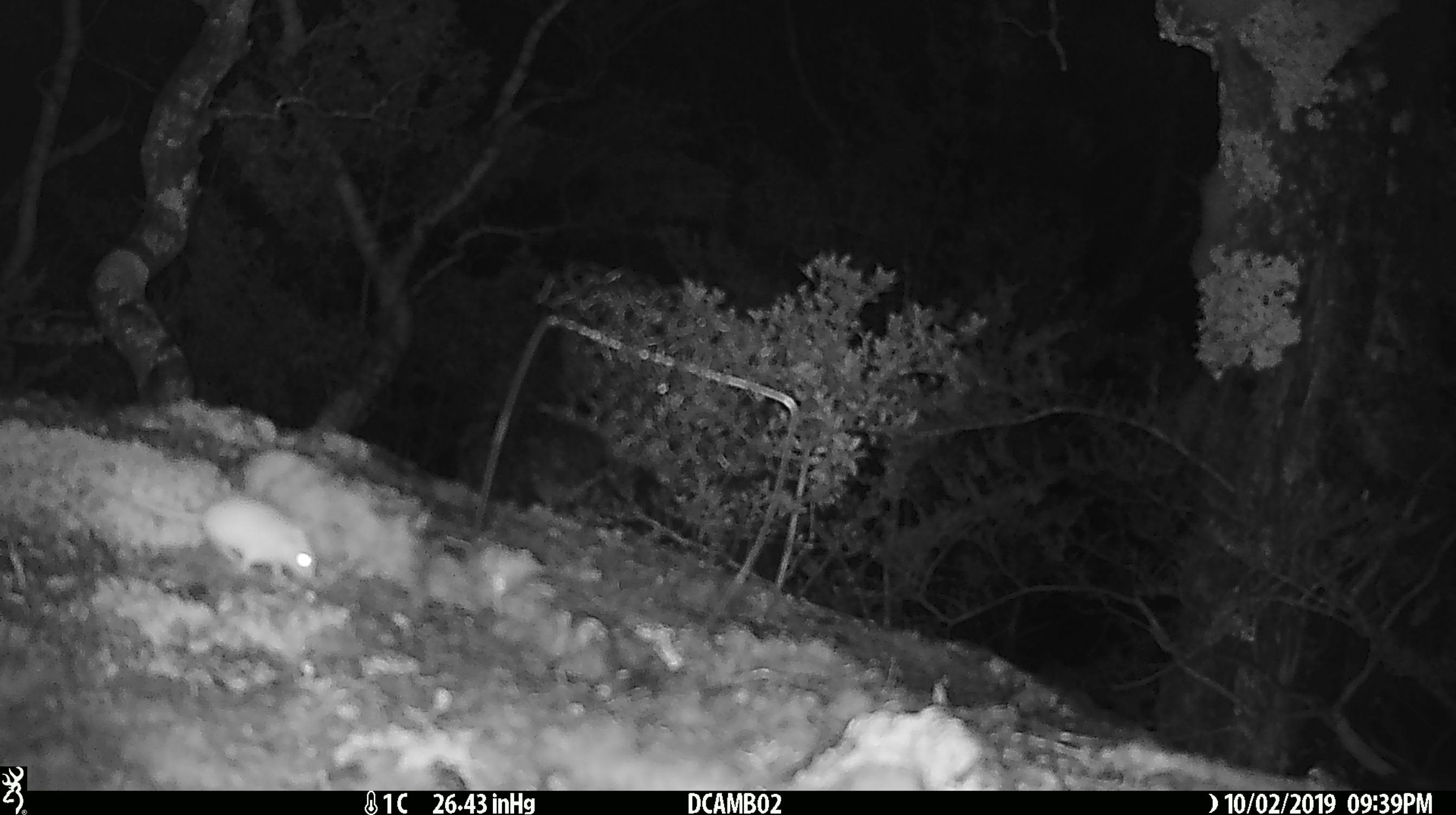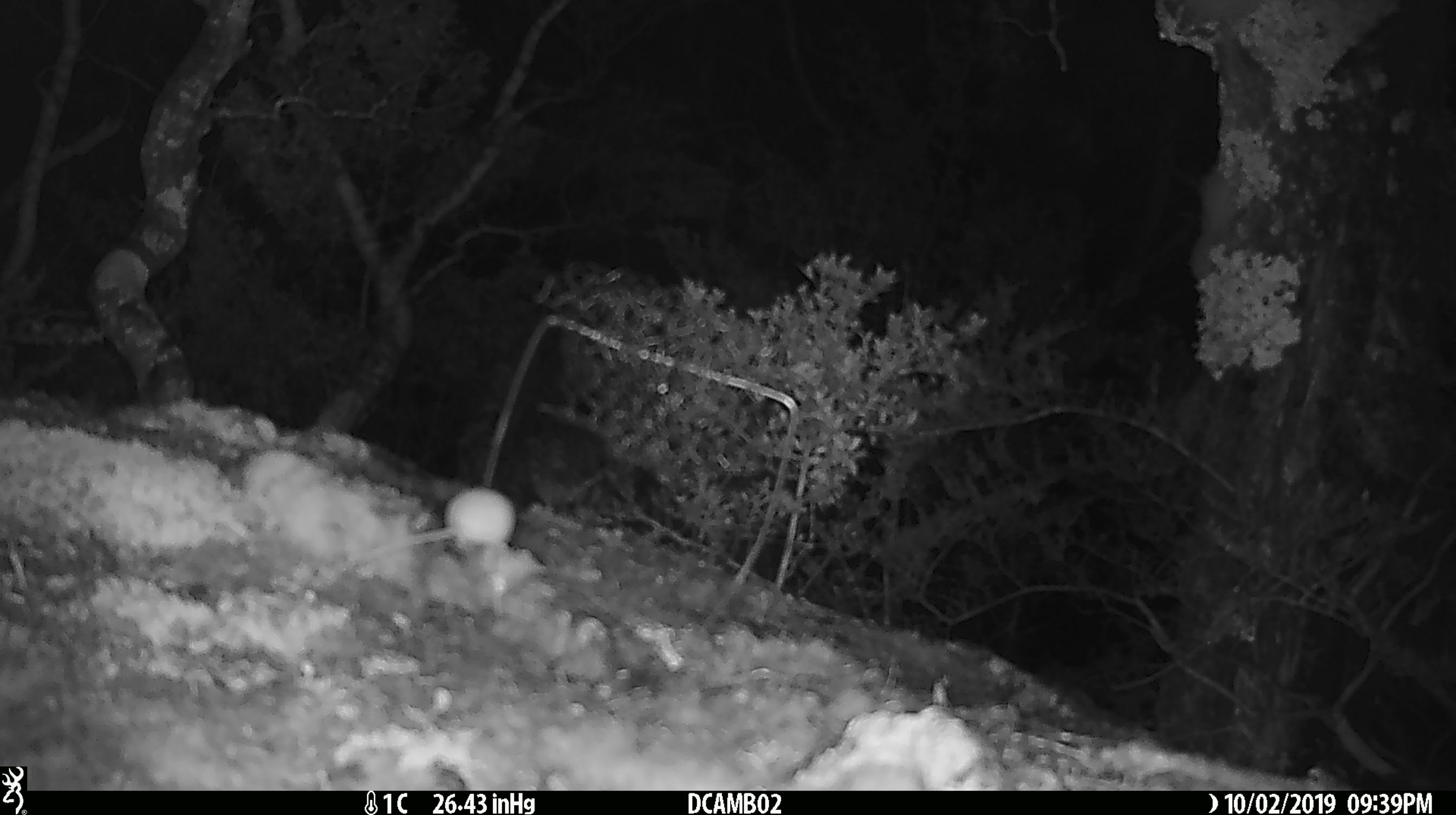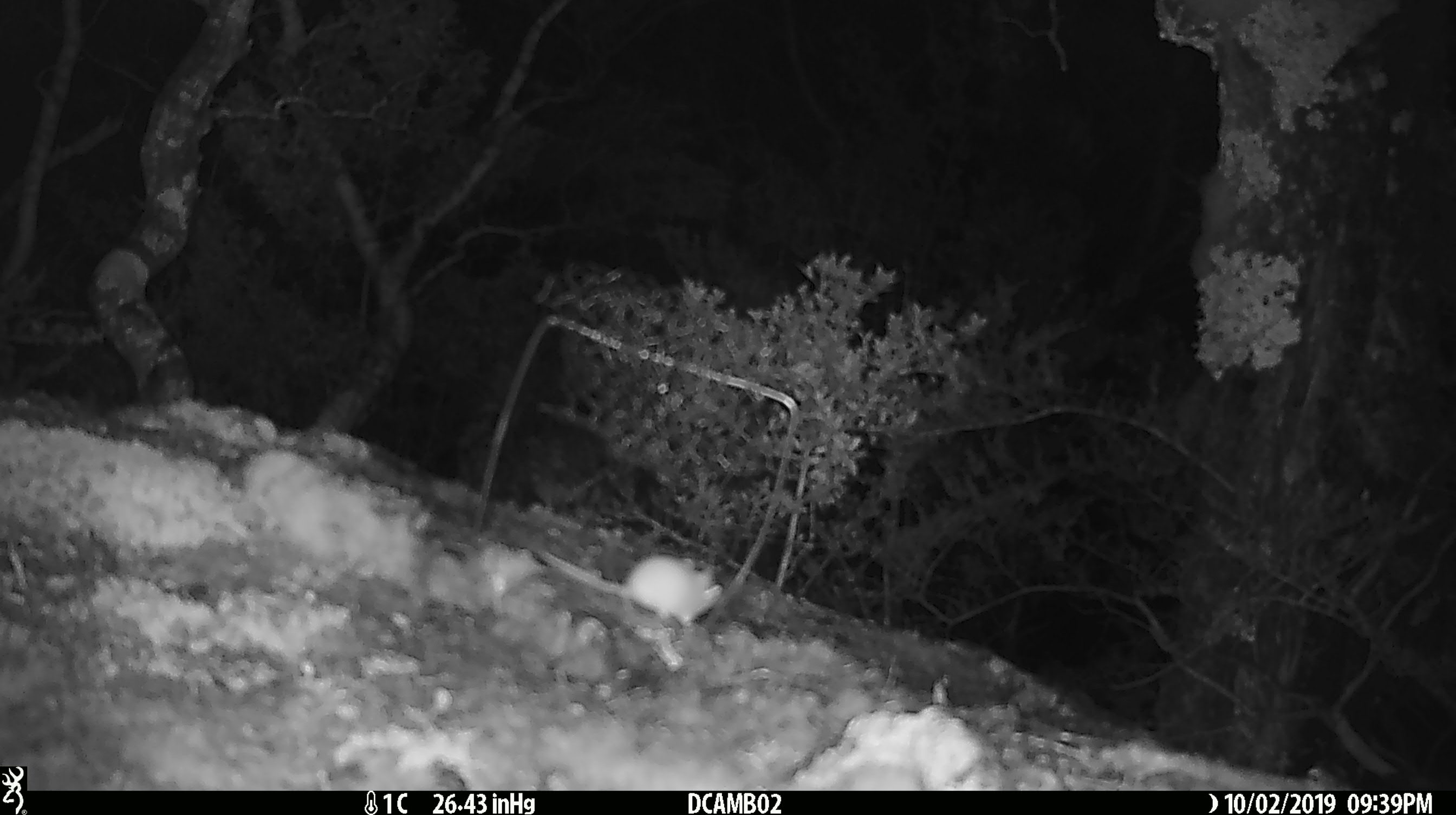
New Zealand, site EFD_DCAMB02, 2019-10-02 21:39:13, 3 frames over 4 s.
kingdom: Animalia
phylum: Chordata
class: Mammalia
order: Rodentia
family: Muridae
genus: Mus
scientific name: Mus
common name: mouse